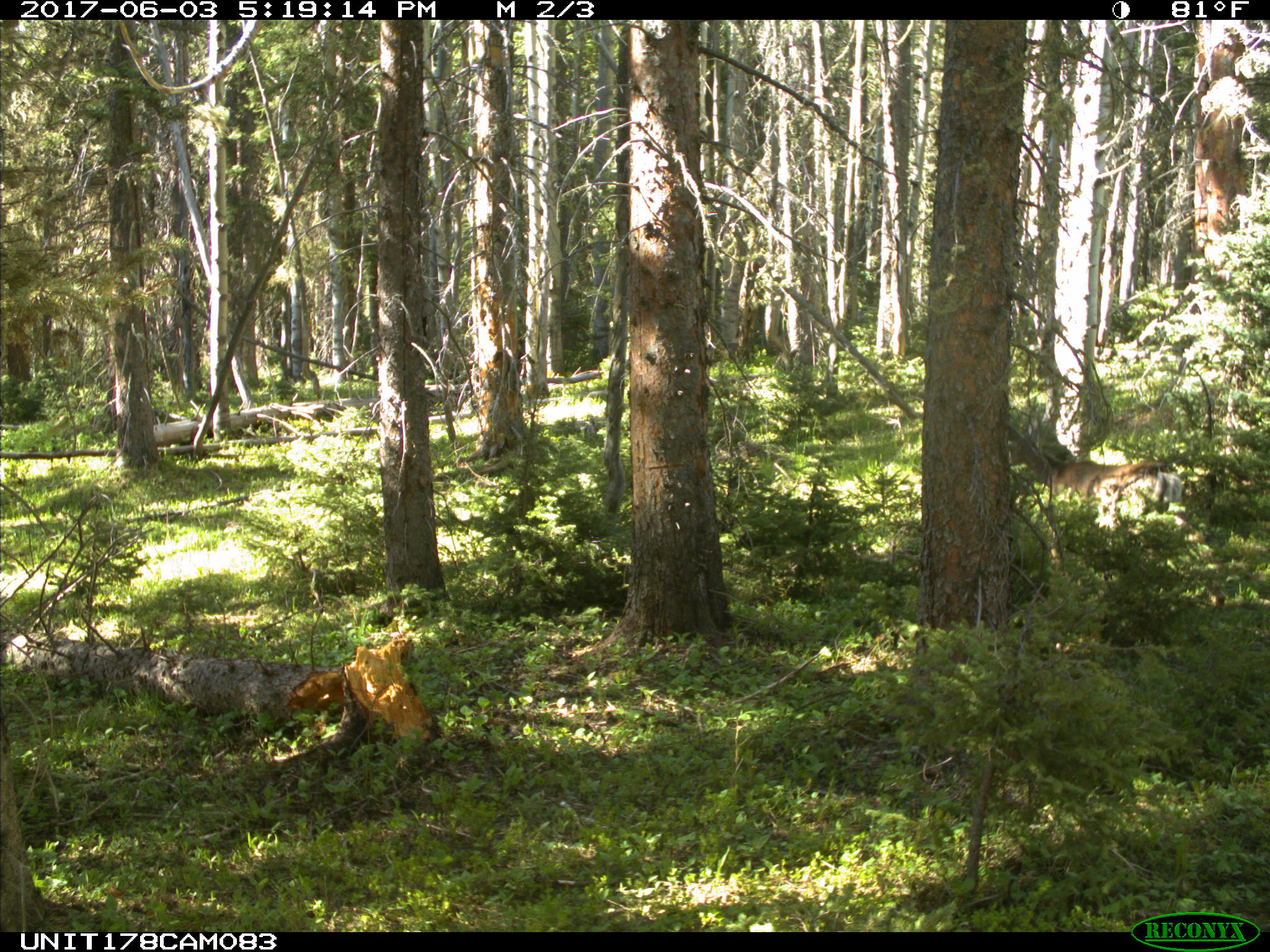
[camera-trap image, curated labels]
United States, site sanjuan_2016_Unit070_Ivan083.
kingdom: Animalia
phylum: Chordata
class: Mammalia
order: Artiodactyla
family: Cervidae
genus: Odocoileus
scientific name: Odocoileus hemionus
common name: mule deer